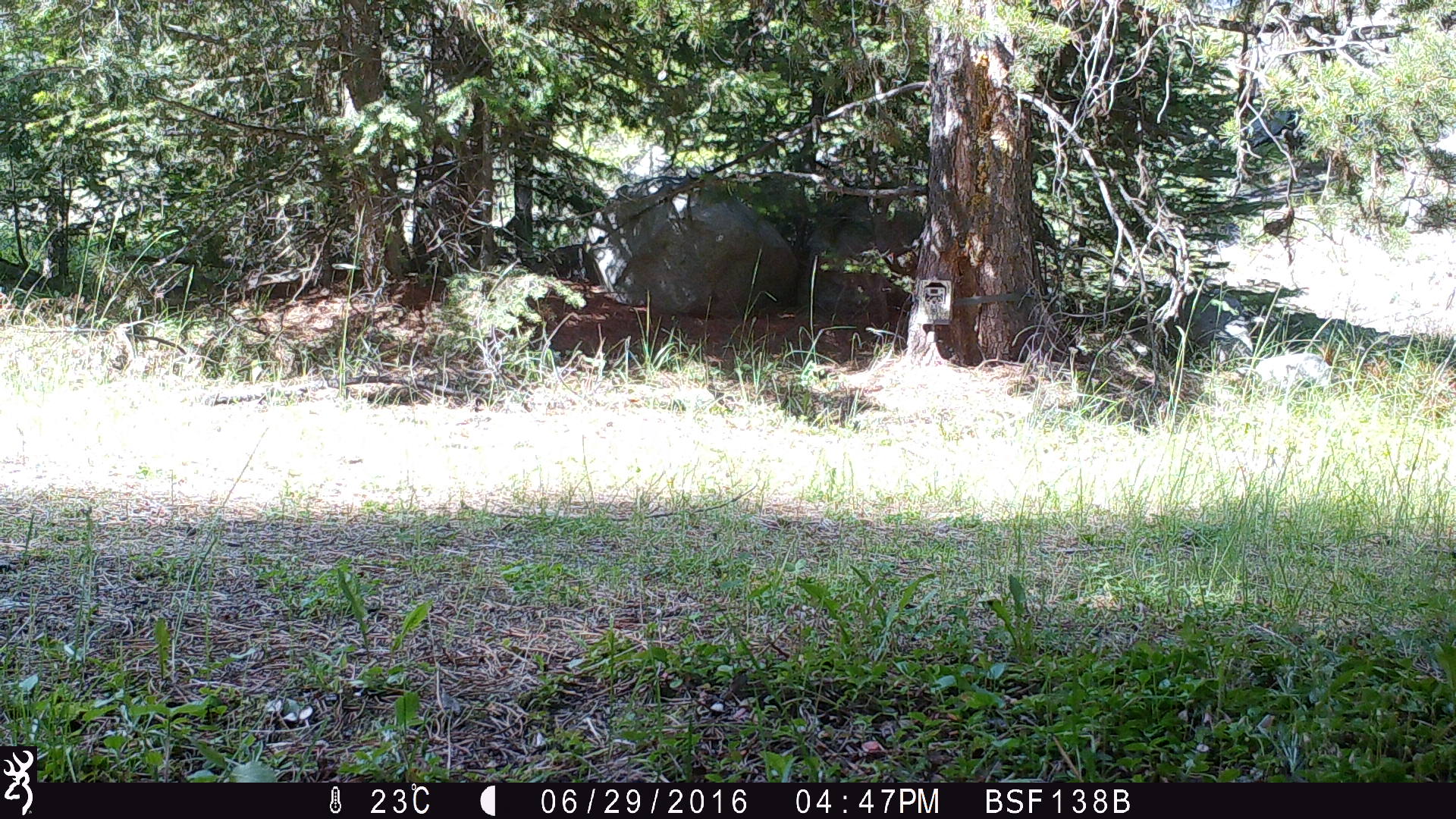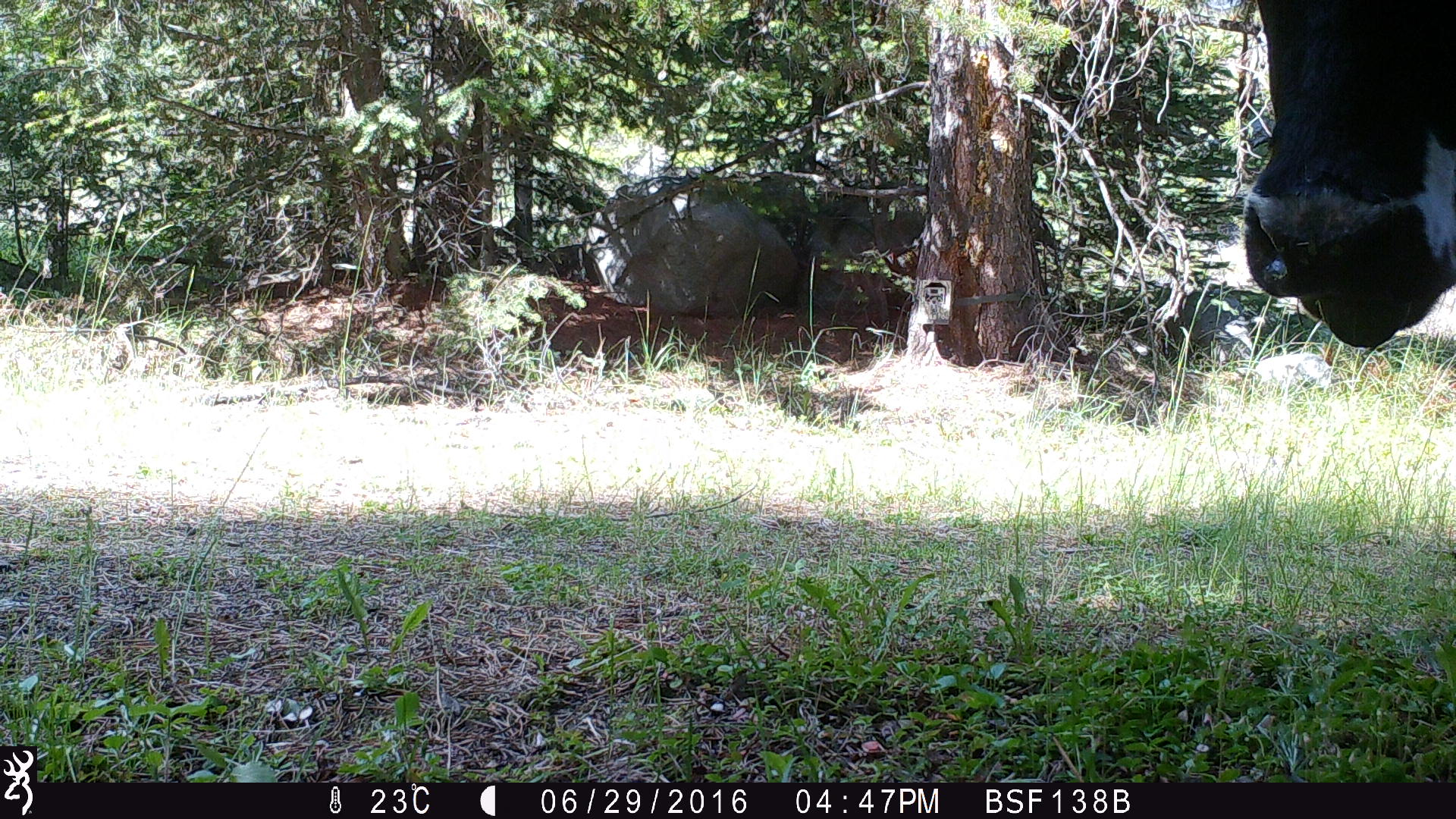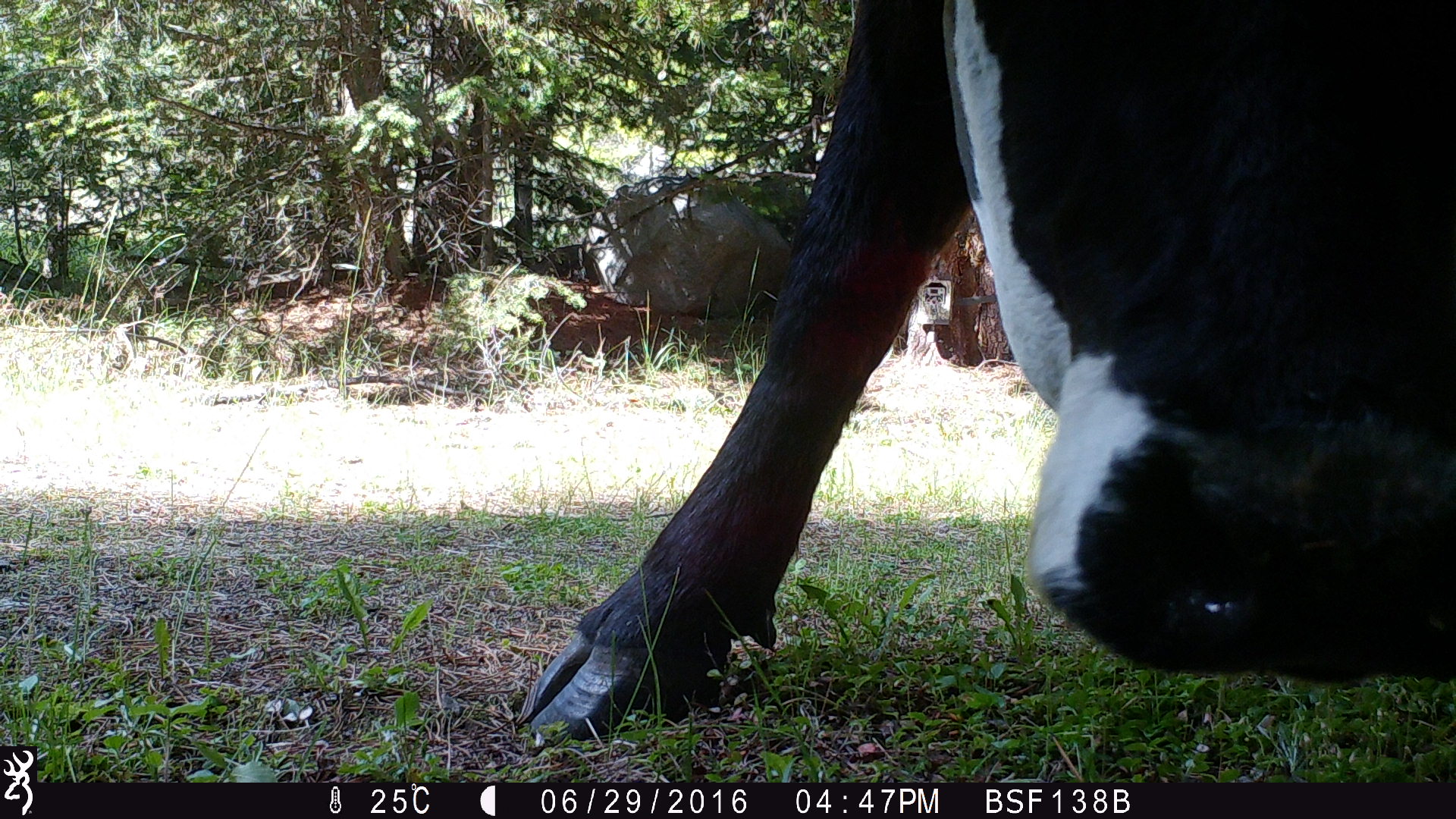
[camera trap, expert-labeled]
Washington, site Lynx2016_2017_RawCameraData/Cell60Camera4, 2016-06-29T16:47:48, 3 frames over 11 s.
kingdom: Animalia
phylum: Chordata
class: Mammalia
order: Artiodactyla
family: Bovidae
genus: Bos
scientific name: Bos taurus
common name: domestic cattle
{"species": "domestic cattle (Bos taurus)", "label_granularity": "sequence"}